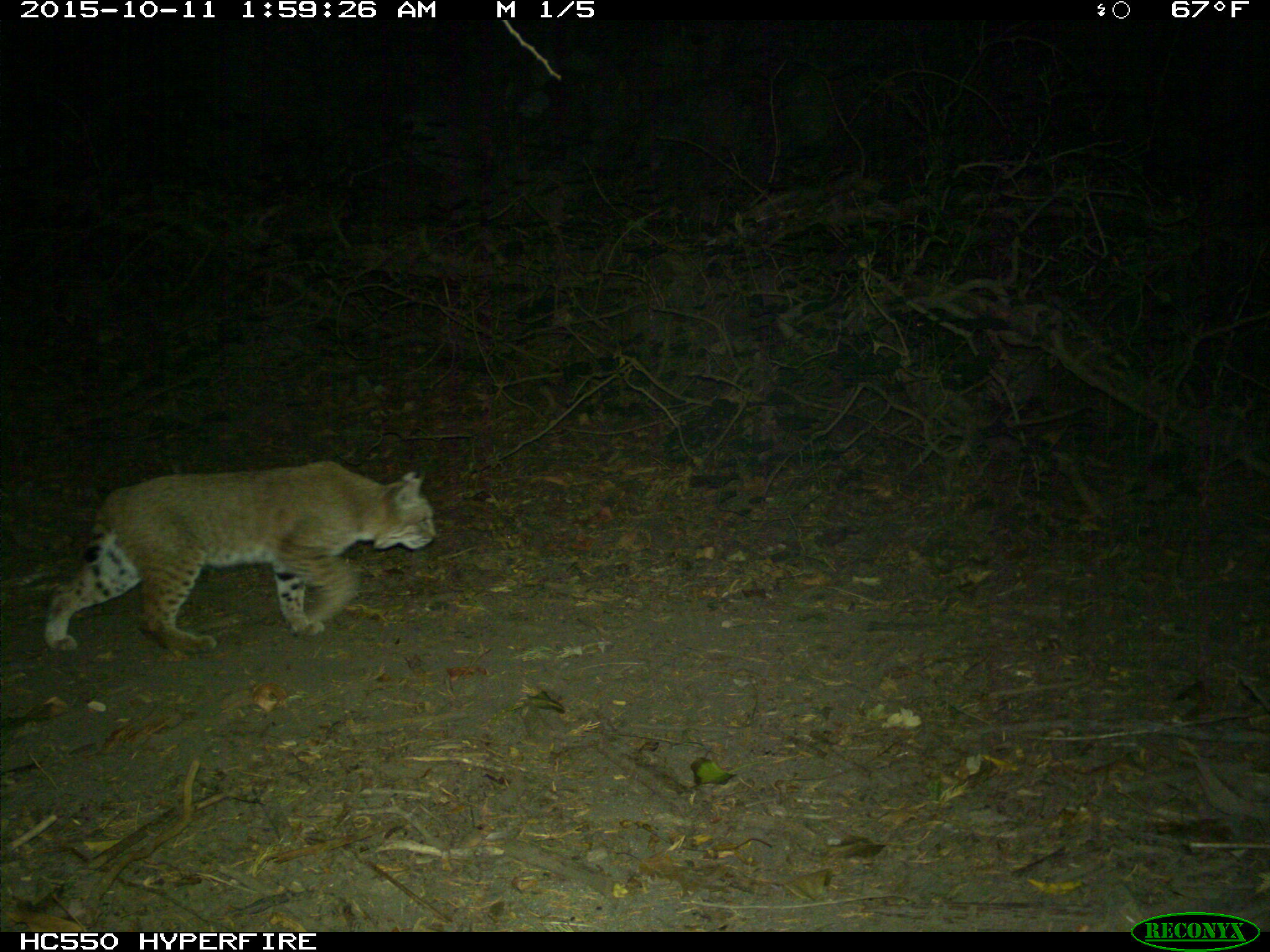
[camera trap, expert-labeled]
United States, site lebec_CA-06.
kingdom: Animalia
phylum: Chordata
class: Mammalia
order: Carnivora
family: Felidae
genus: Lynx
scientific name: Lynx rufus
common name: bobcat